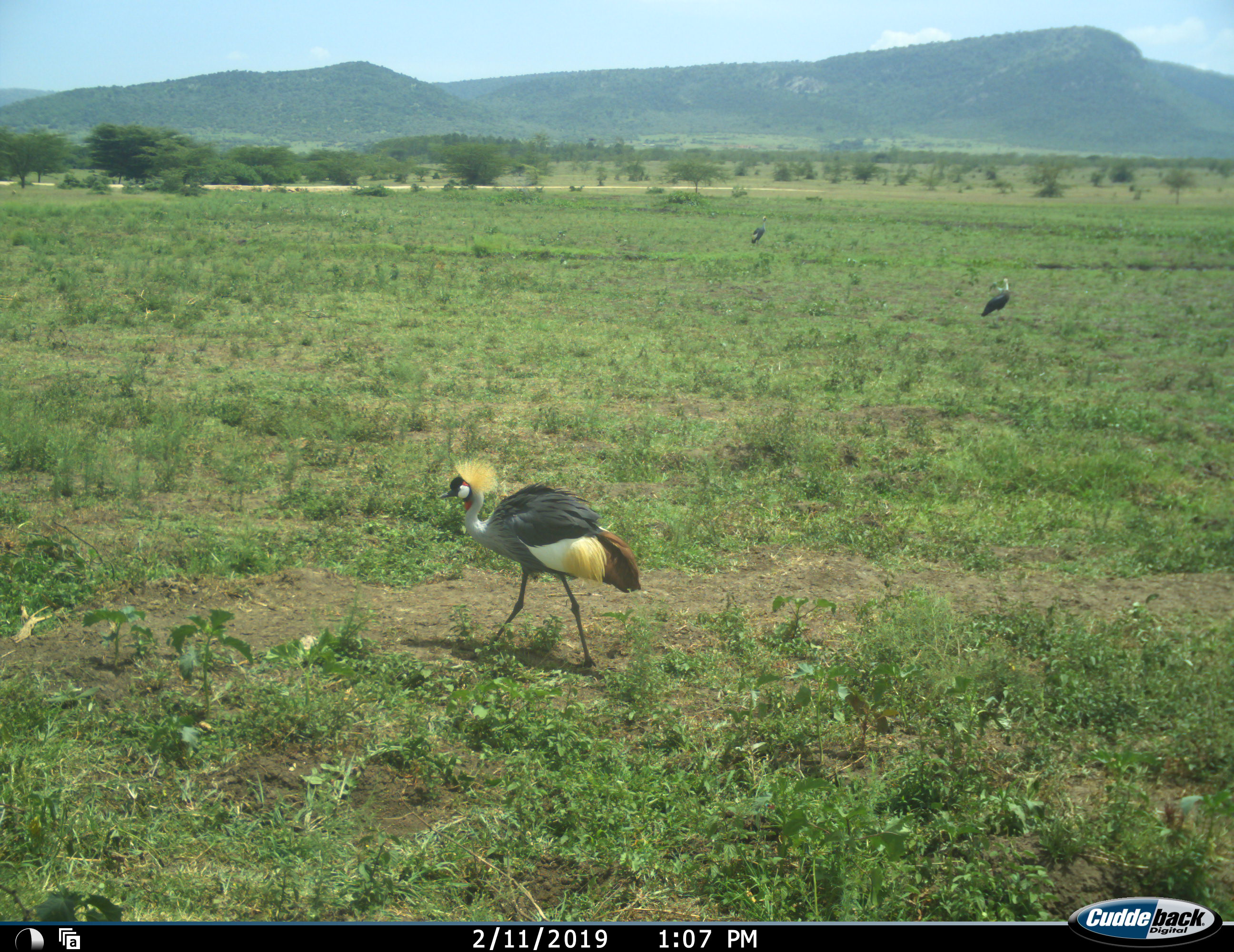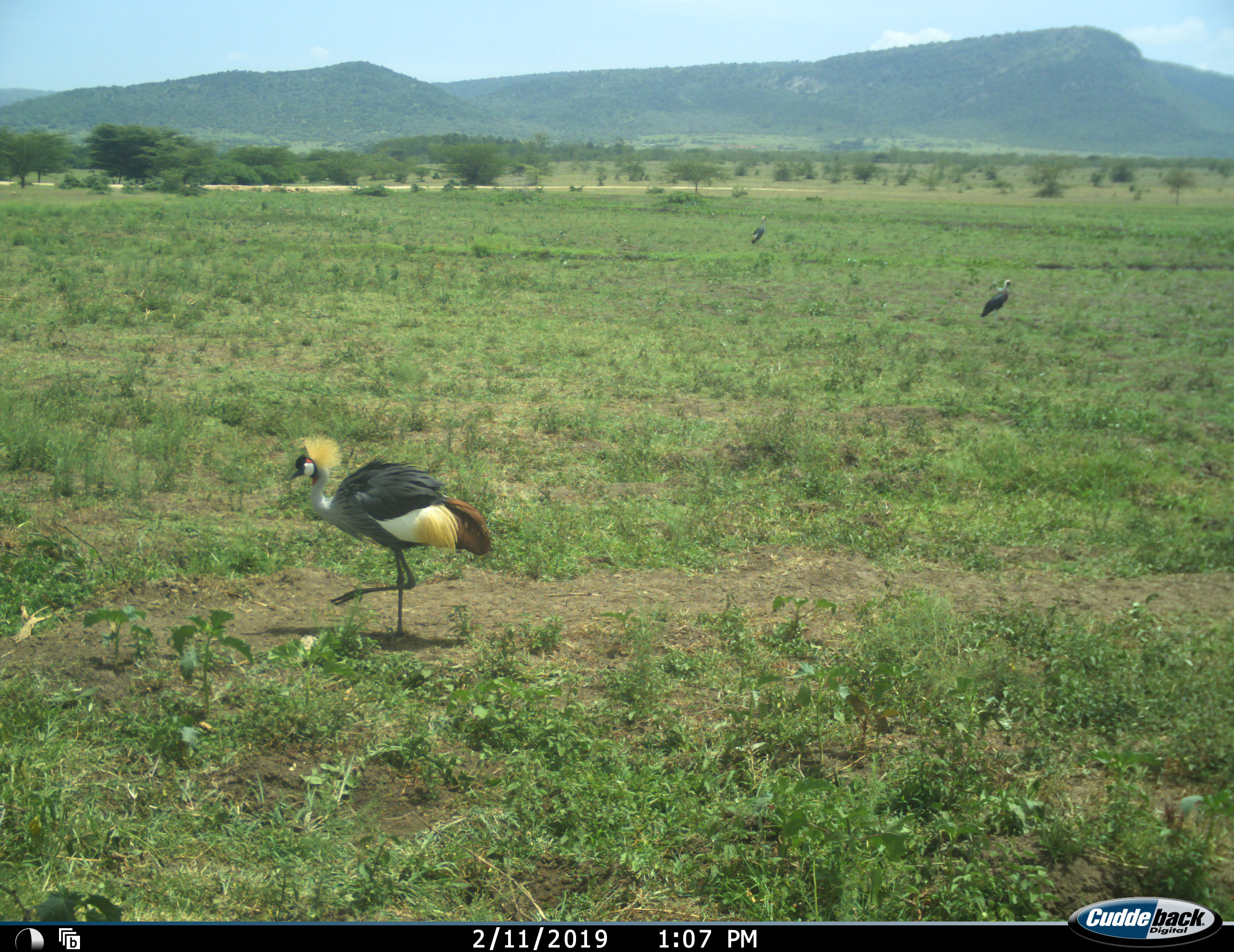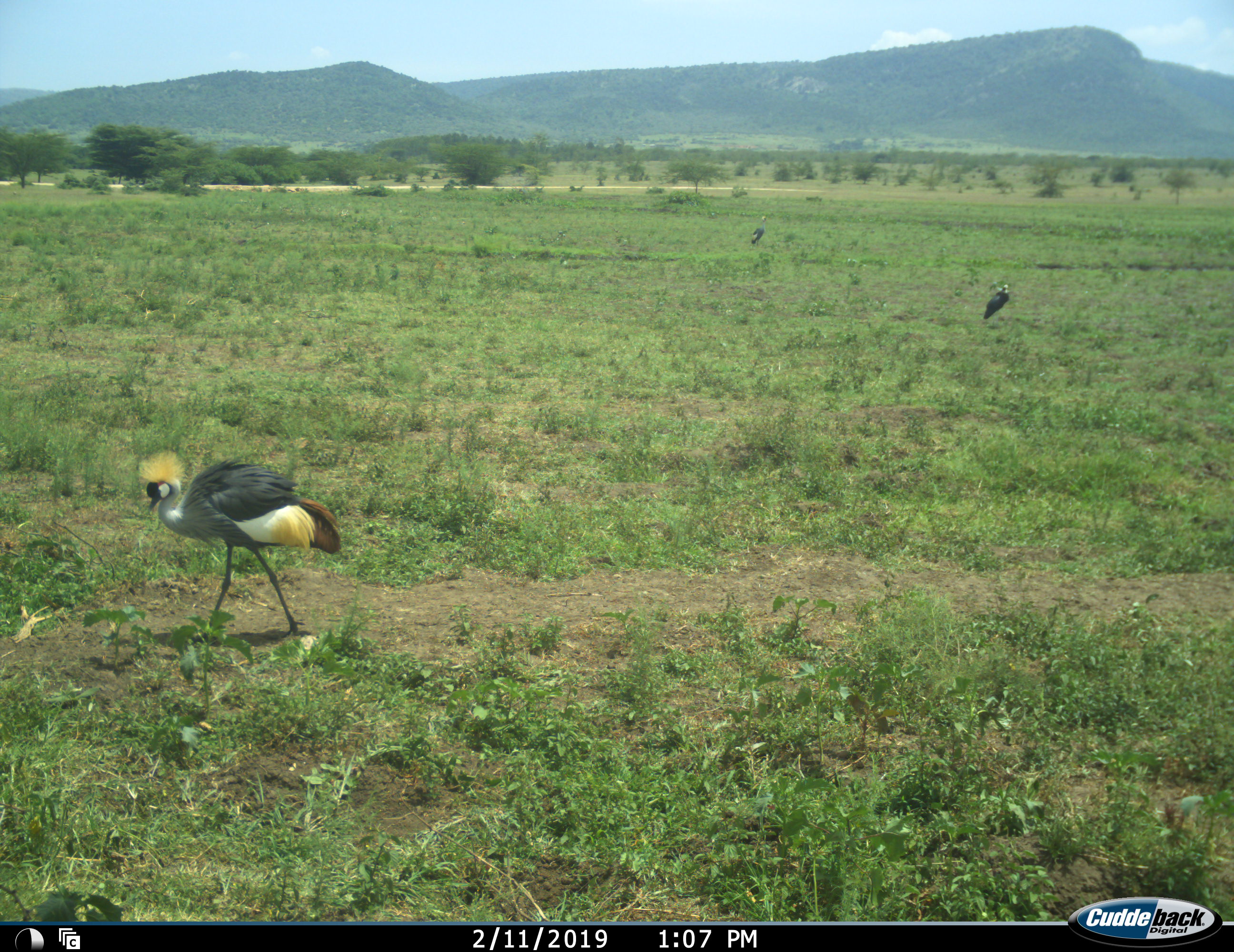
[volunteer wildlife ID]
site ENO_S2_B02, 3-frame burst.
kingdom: Animalia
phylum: Chordata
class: Aves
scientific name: Aves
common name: bird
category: birdother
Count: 3.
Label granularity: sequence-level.